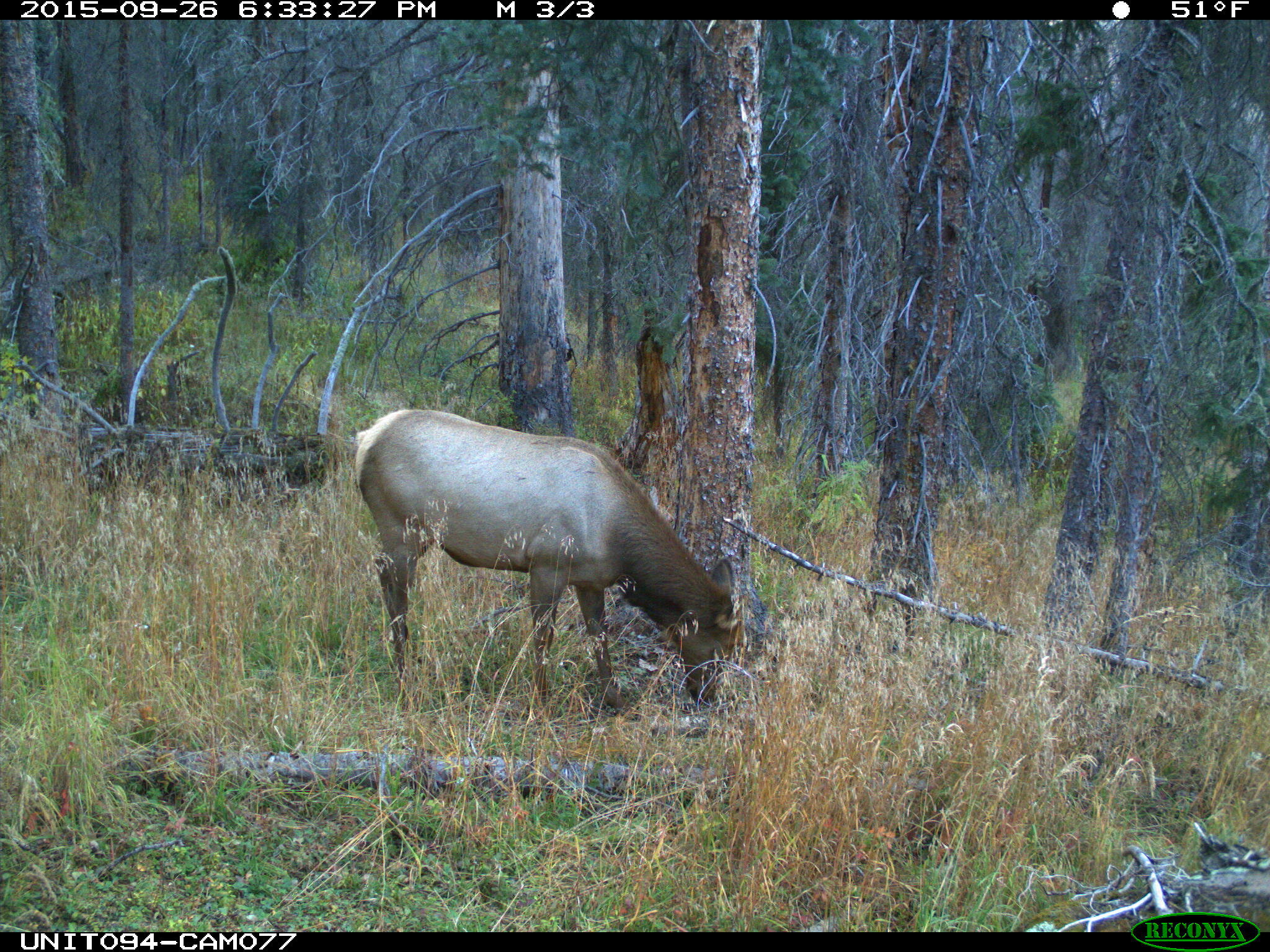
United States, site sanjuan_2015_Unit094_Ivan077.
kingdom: Animalia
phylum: Chordata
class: Mammalia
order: Artiodactyla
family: Cervidae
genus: Cervus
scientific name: Cervus elaphus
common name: red deer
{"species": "Cervus elaphus (red deer)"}